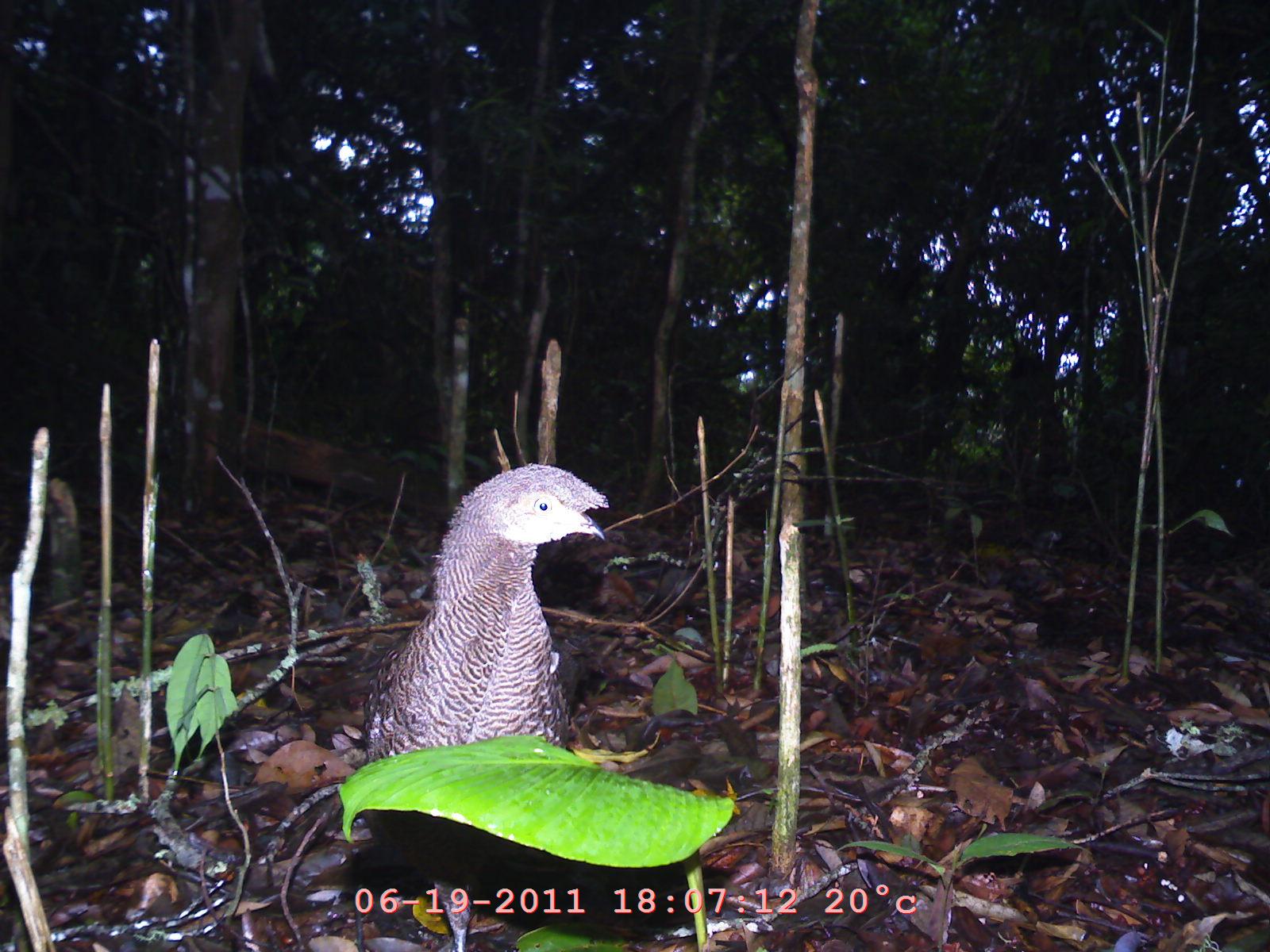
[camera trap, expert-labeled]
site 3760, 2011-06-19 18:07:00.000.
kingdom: Animalia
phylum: Chordata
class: Aves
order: Galliformes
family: Phasianidae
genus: Polyplectron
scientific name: Polyplectron bicalcaratum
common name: grey peacock-pheasant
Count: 1.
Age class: adult.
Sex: male.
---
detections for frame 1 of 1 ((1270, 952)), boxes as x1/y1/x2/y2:
polyplectron bicalcaratum: 363/462/610/764